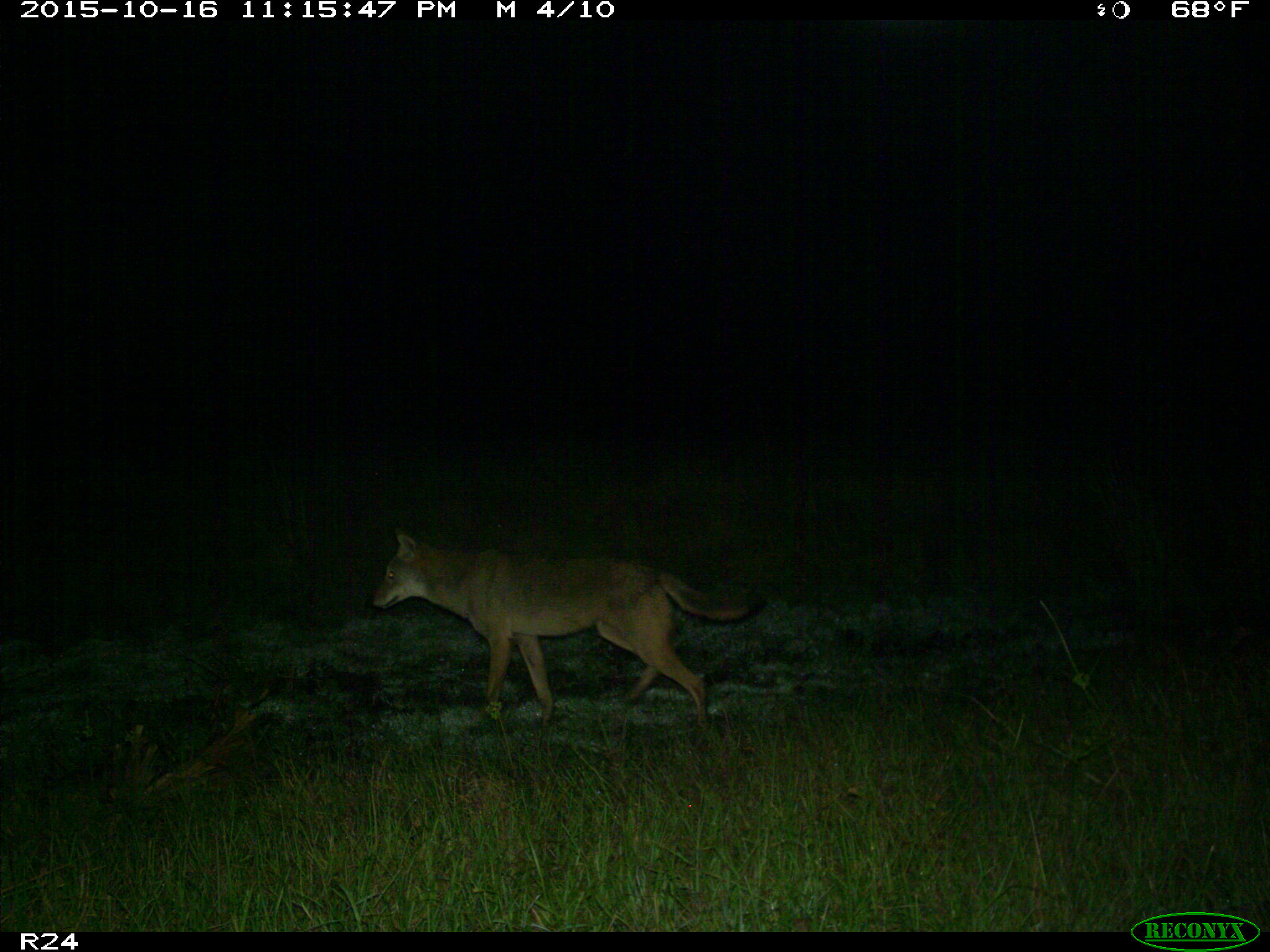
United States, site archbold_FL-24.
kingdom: Animalia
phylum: Chordata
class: Mammalia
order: Carnivora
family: Canidae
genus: Canis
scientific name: Canis latrans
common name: coyote